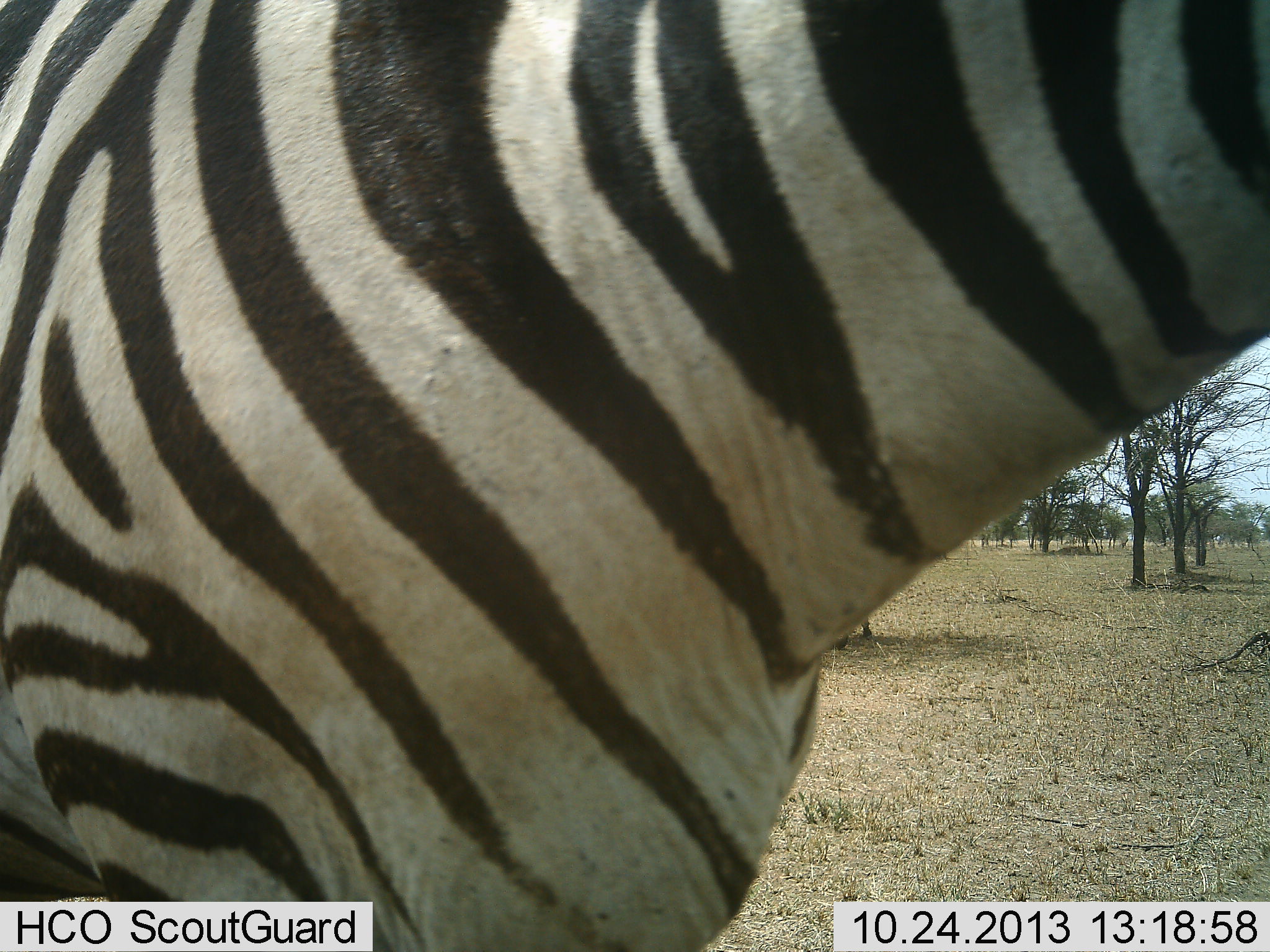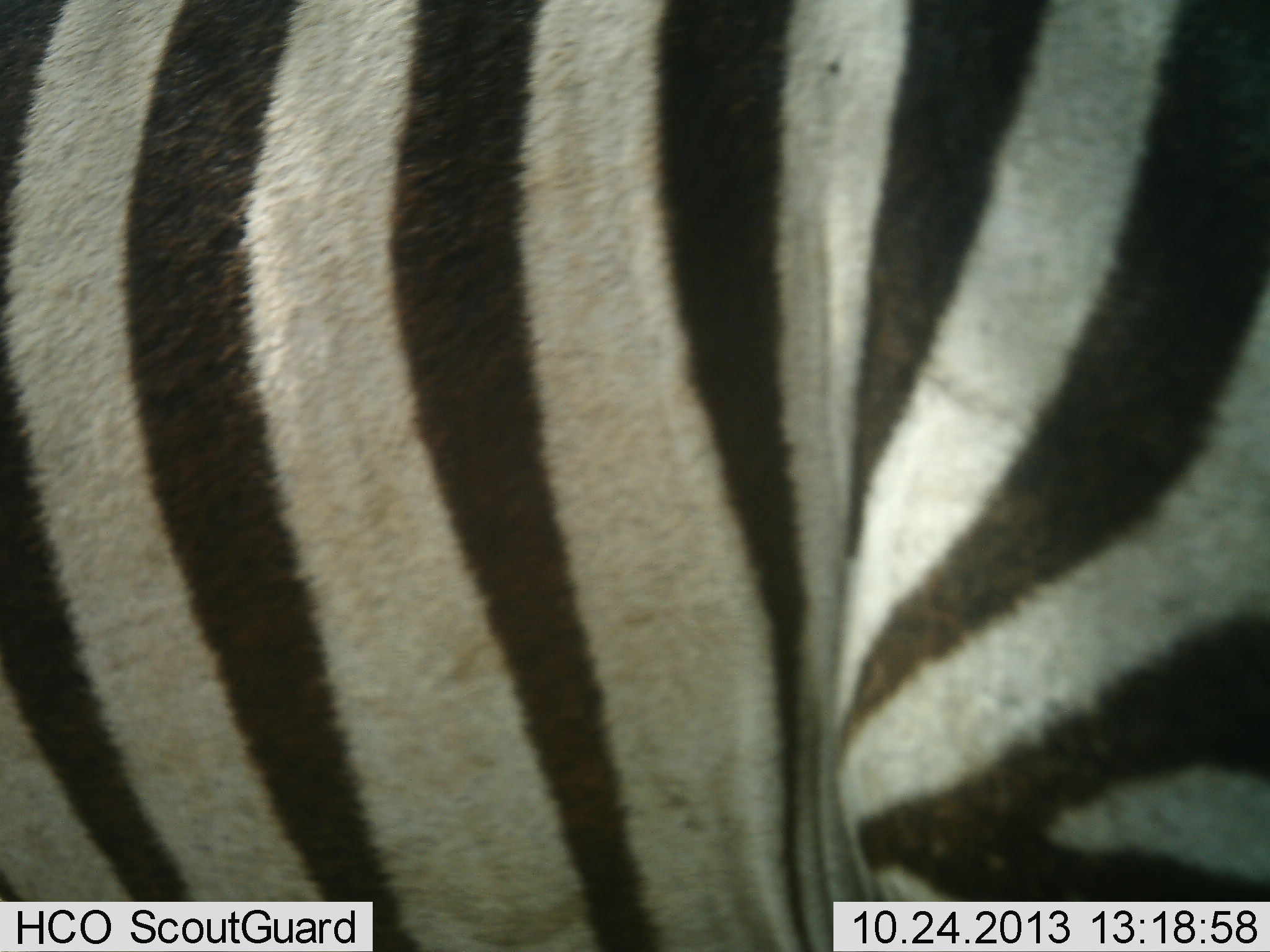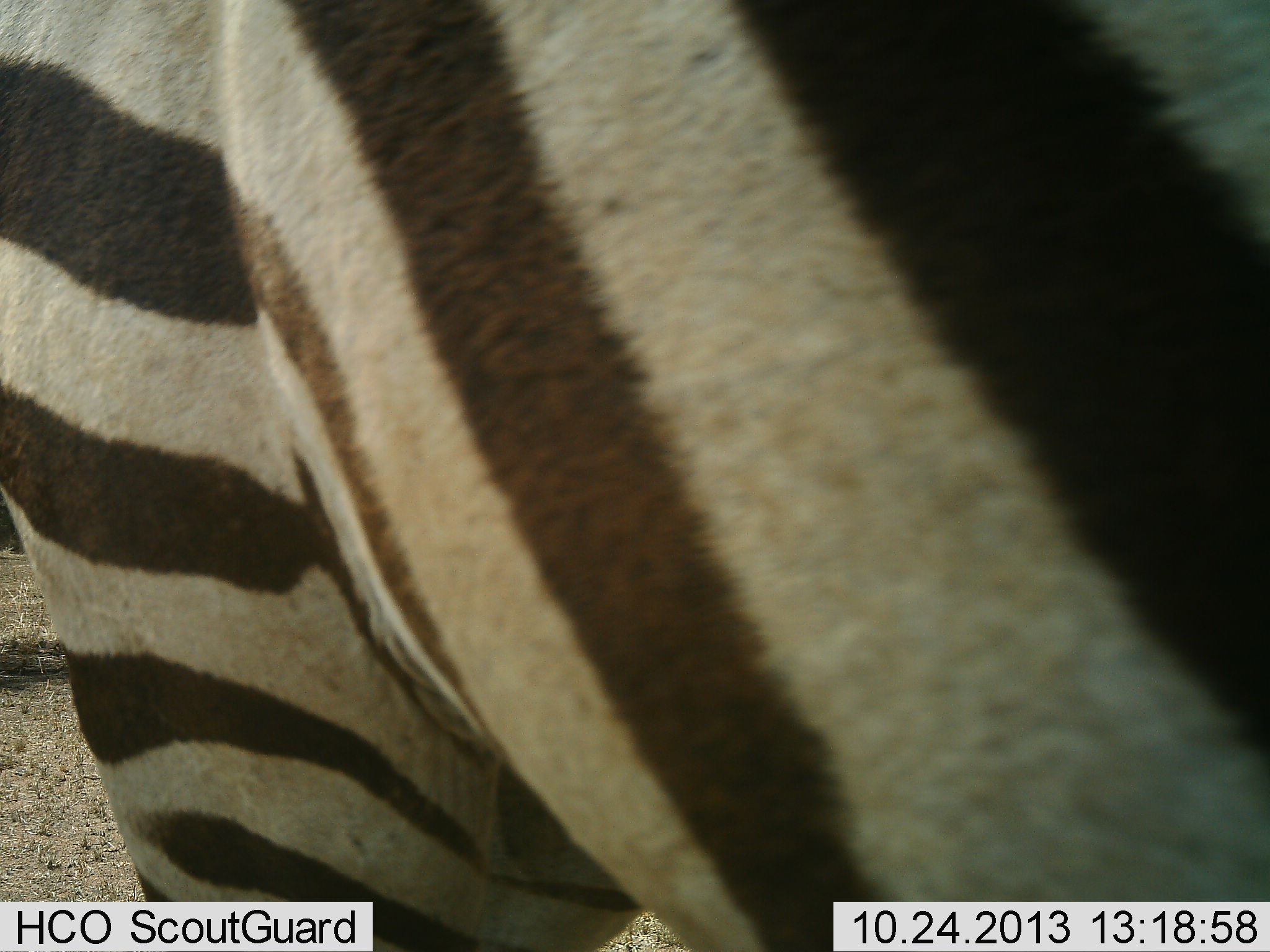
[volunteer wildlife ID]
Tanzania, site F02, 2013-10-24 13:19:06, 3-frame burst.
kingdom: Animalia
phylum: Chordata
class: Mammalia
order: Perissodactyla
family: Equidae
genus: Equus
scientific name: Equus quagga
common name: plains zebra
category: zebra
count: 1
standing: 40%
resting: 0%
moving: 70%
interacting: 0%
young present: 0%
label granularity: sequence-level